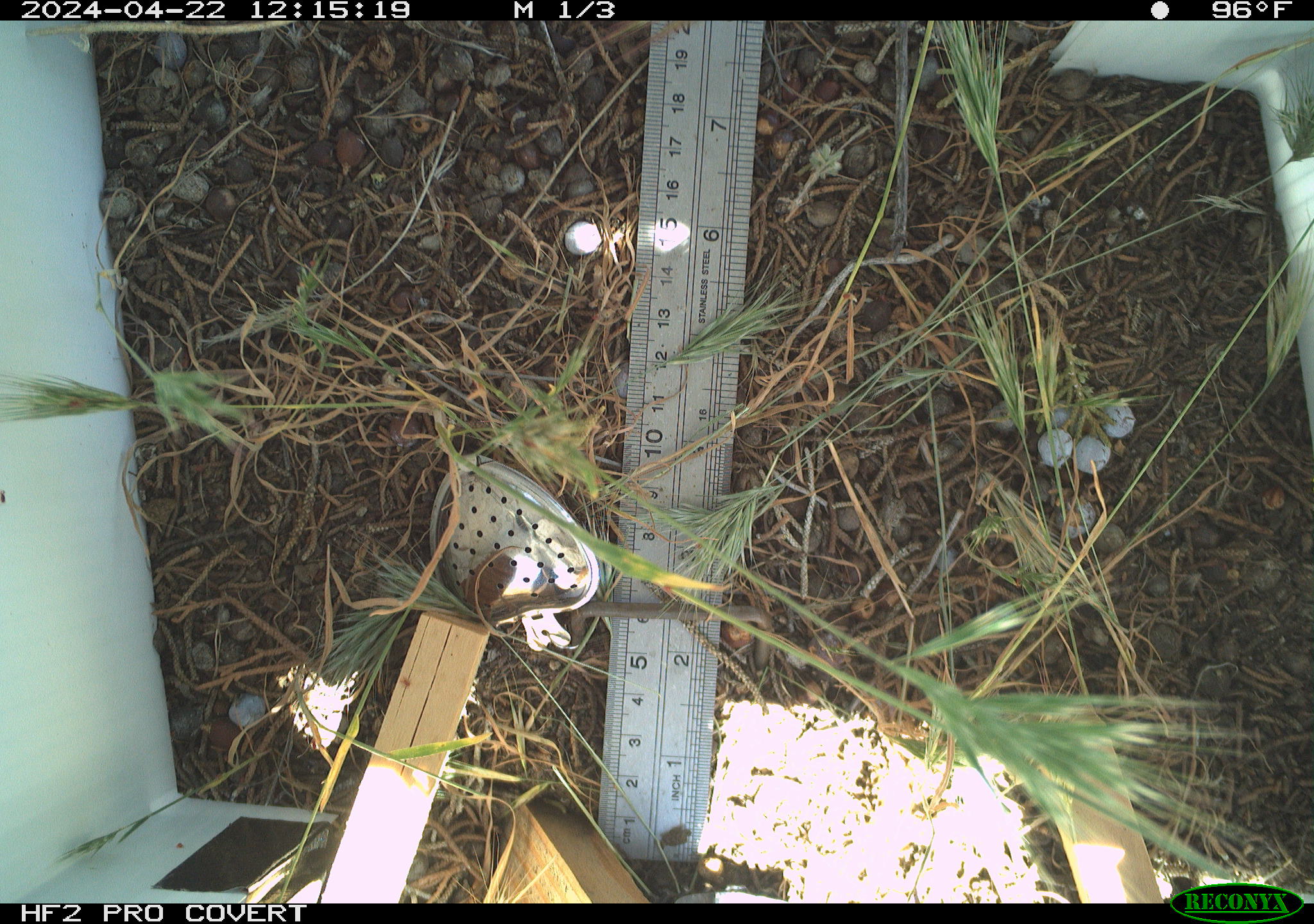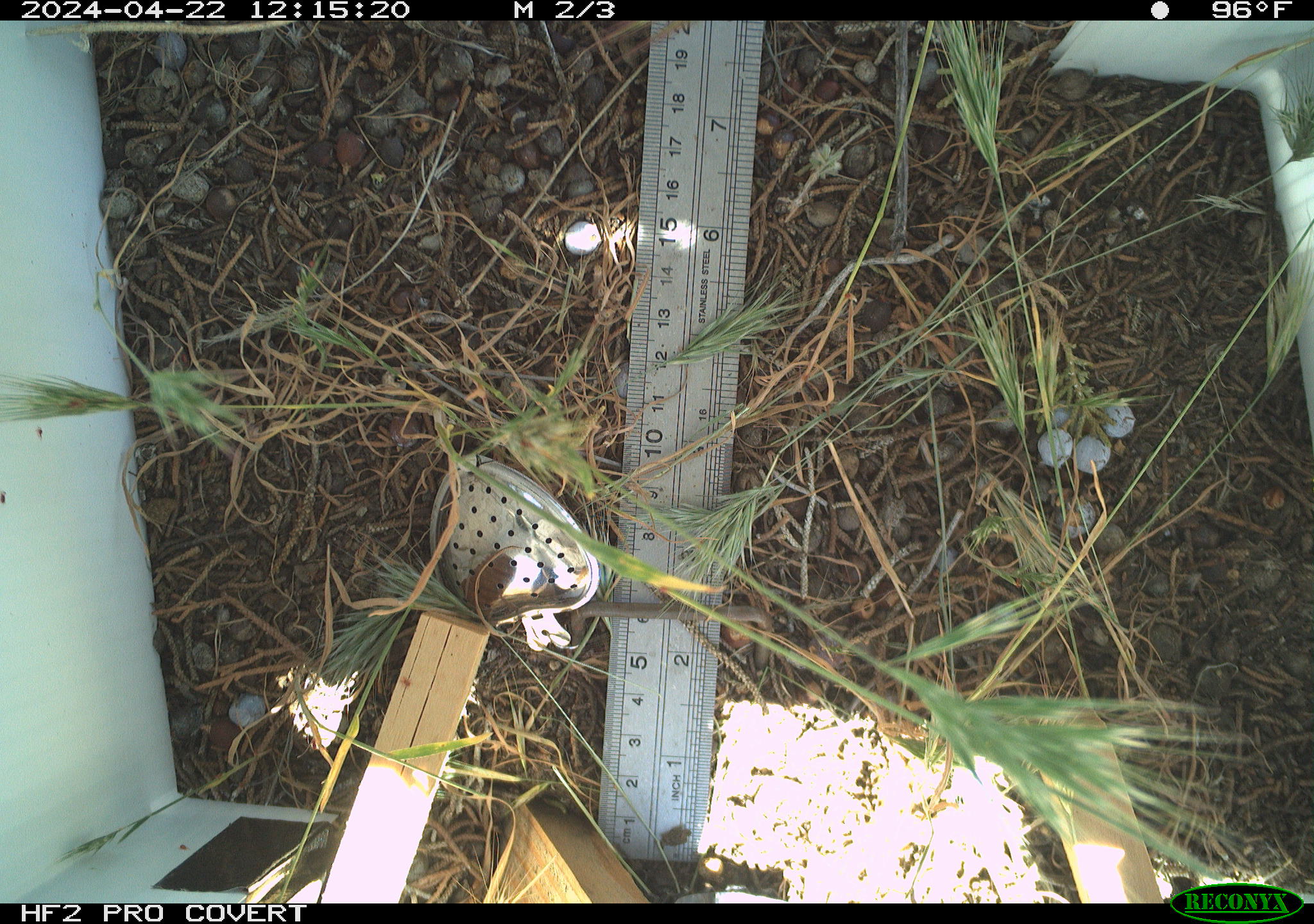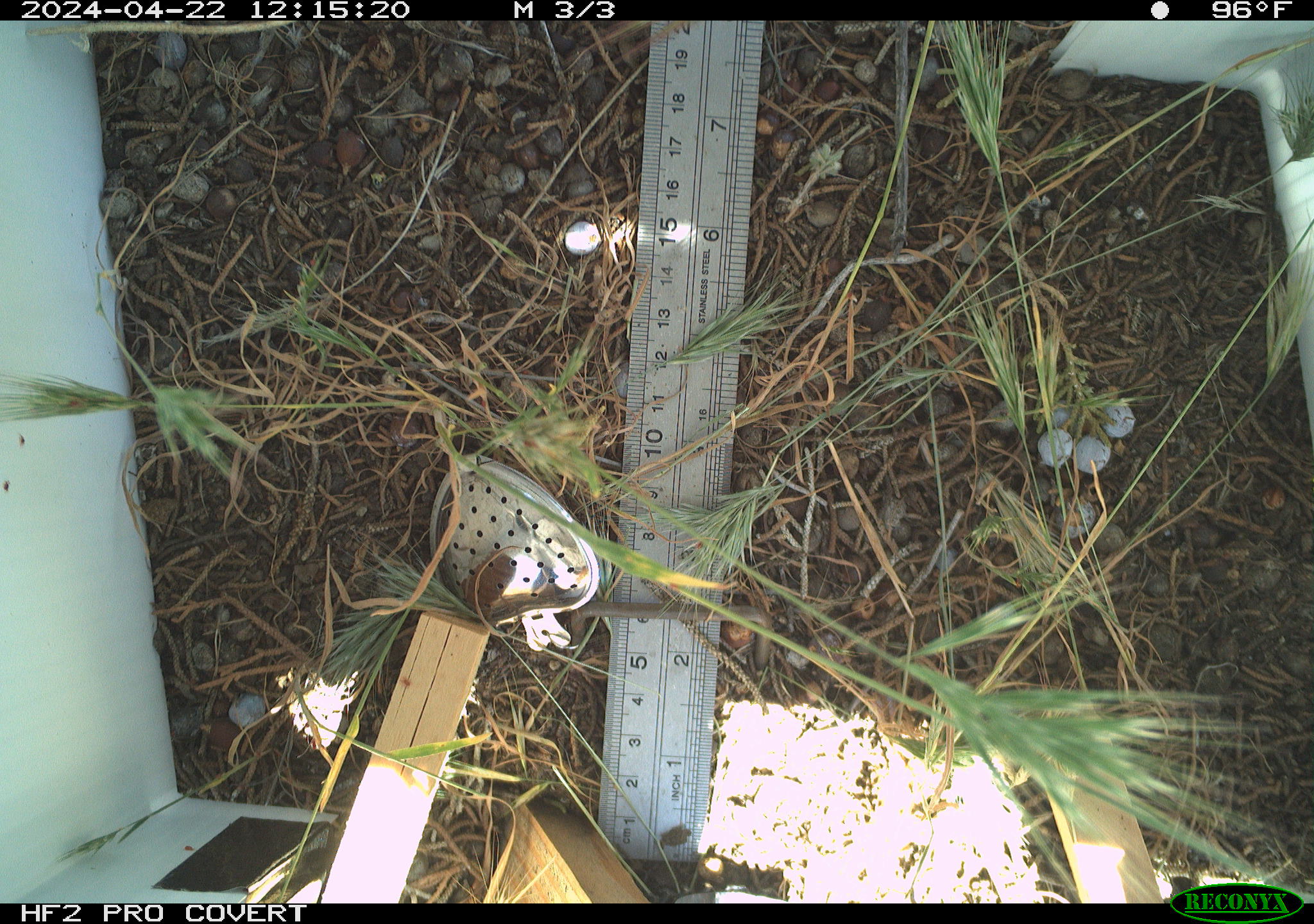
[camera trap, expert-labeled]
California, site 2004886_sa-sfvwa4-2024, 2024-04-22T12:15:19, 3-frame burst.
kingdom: Animalia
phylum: Arthropoda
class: Insecta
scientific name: Insecta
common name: insect